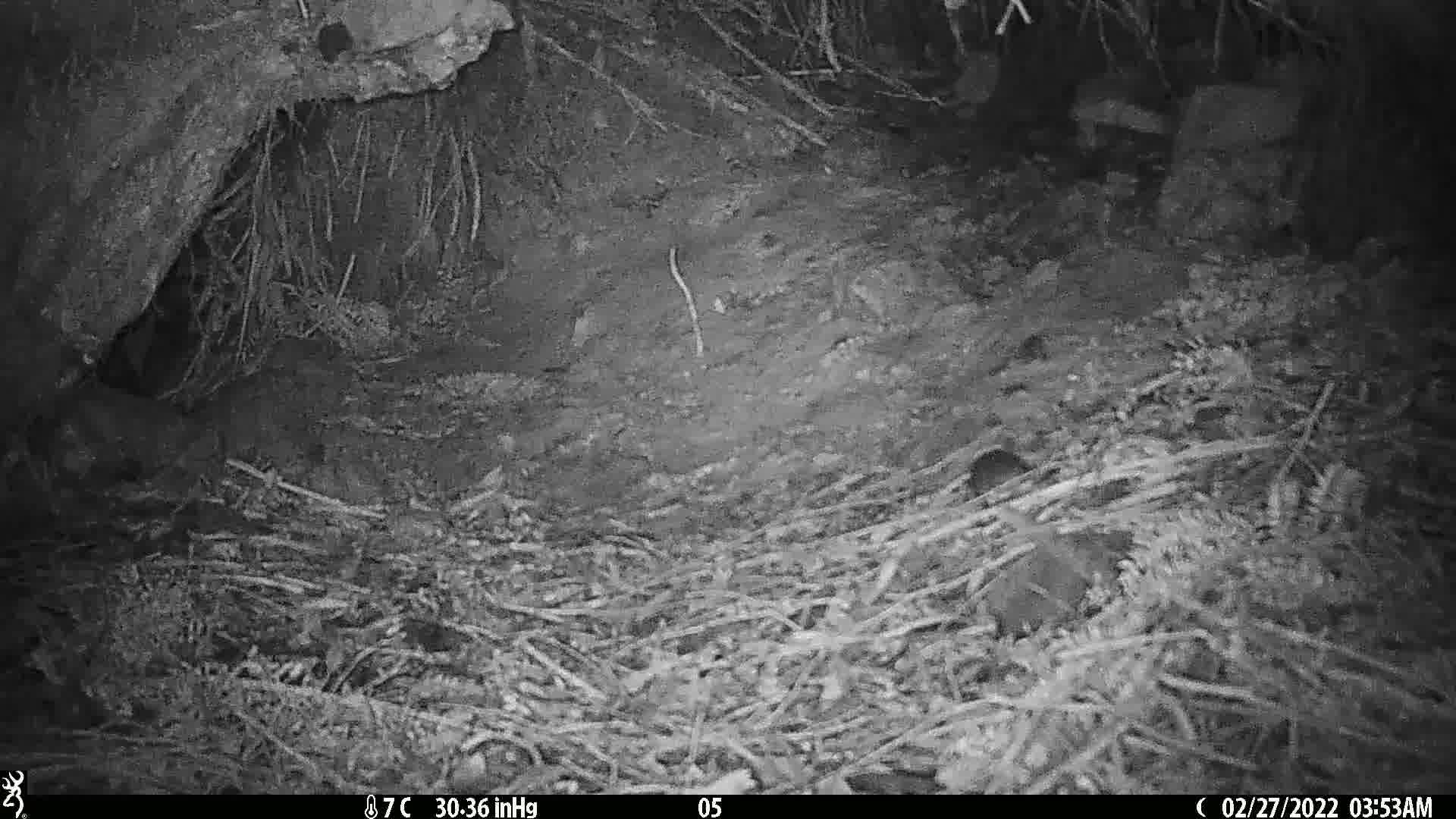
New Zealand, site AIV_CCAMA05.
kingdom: Animalia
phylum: Chordata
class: Mammalia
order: Rodentia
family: Muridae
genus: Mus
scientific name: Mus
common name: mouse